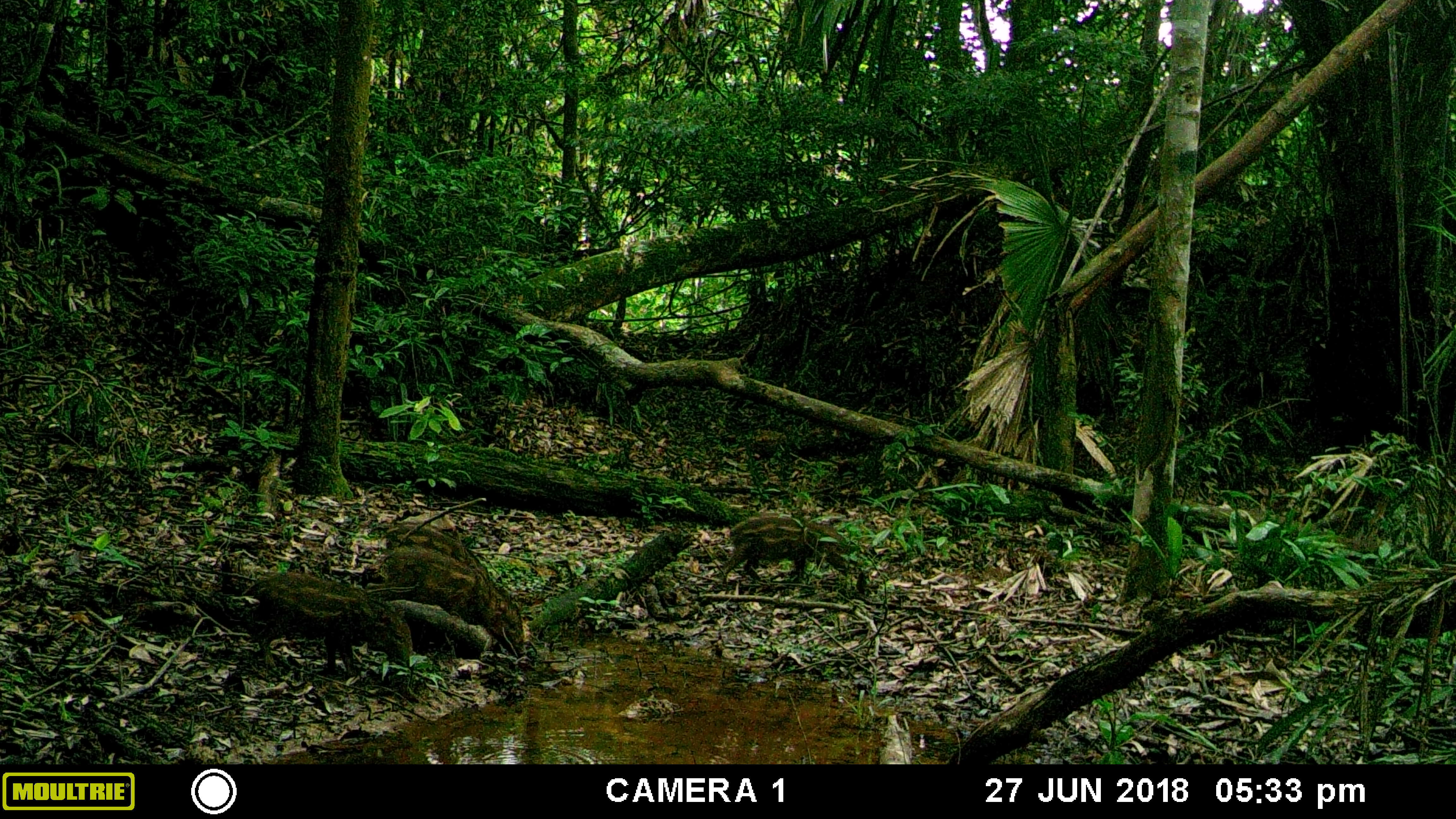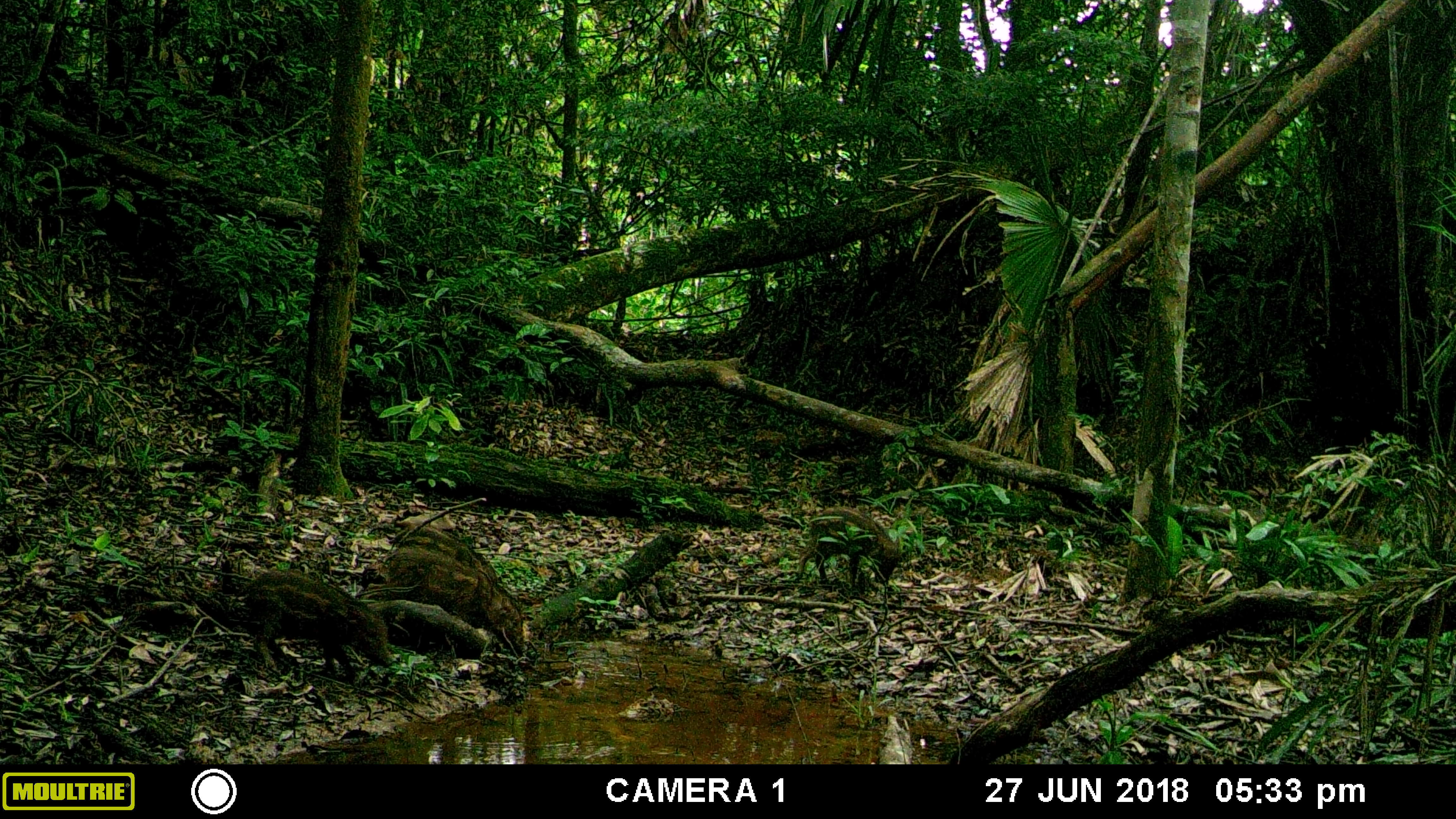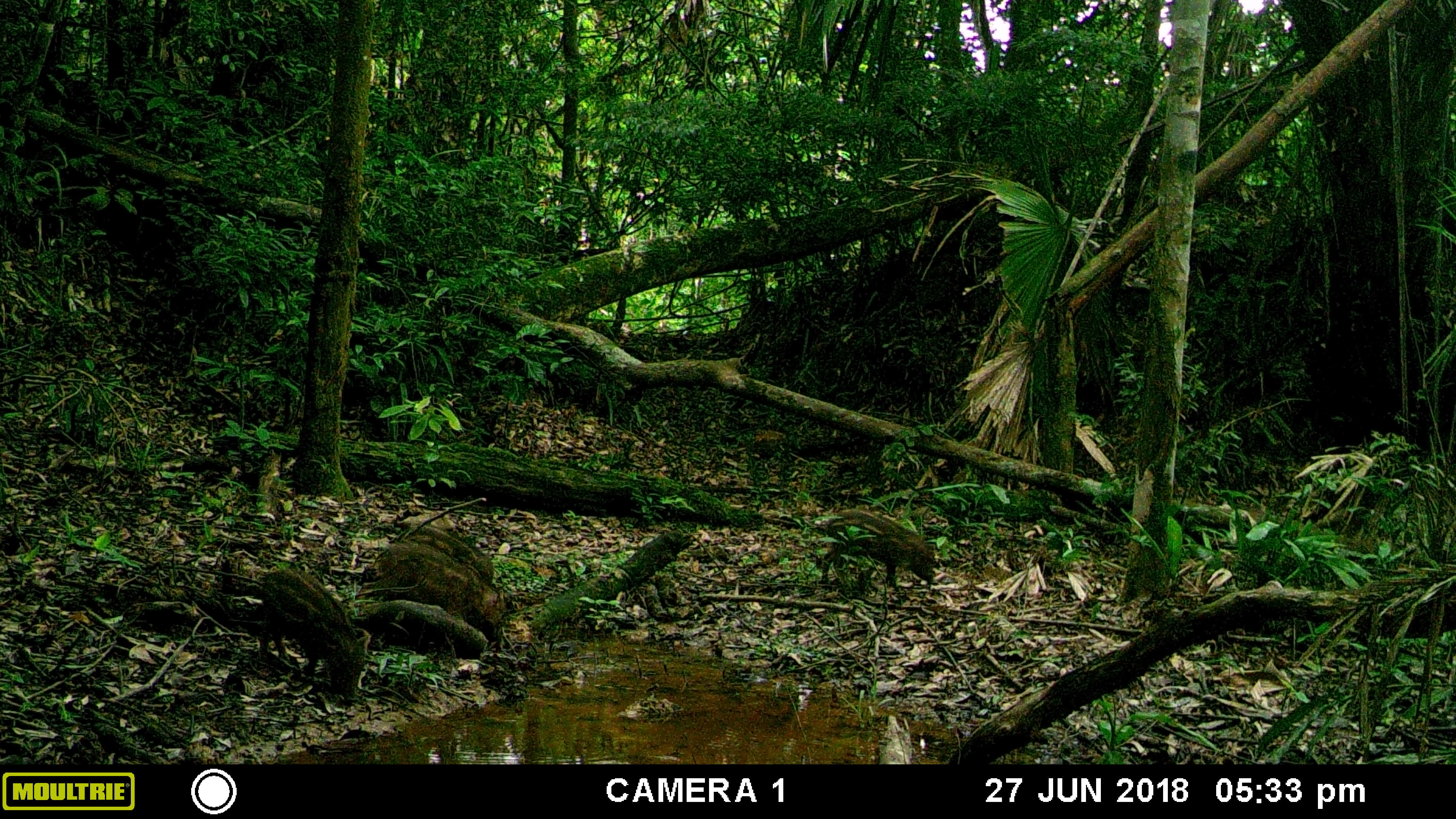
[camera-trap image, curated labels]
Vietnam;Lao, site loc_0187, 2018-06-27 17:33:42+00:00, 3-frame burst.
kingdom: Animalia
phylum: Chordata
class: Mammalia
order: Artiodactyla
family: Suidae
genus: Sus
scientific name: Sus scrofa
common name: eurasian wild pig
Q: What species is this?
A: Eurasian wild pig (Sus scrofa).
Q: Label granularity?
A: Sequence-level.